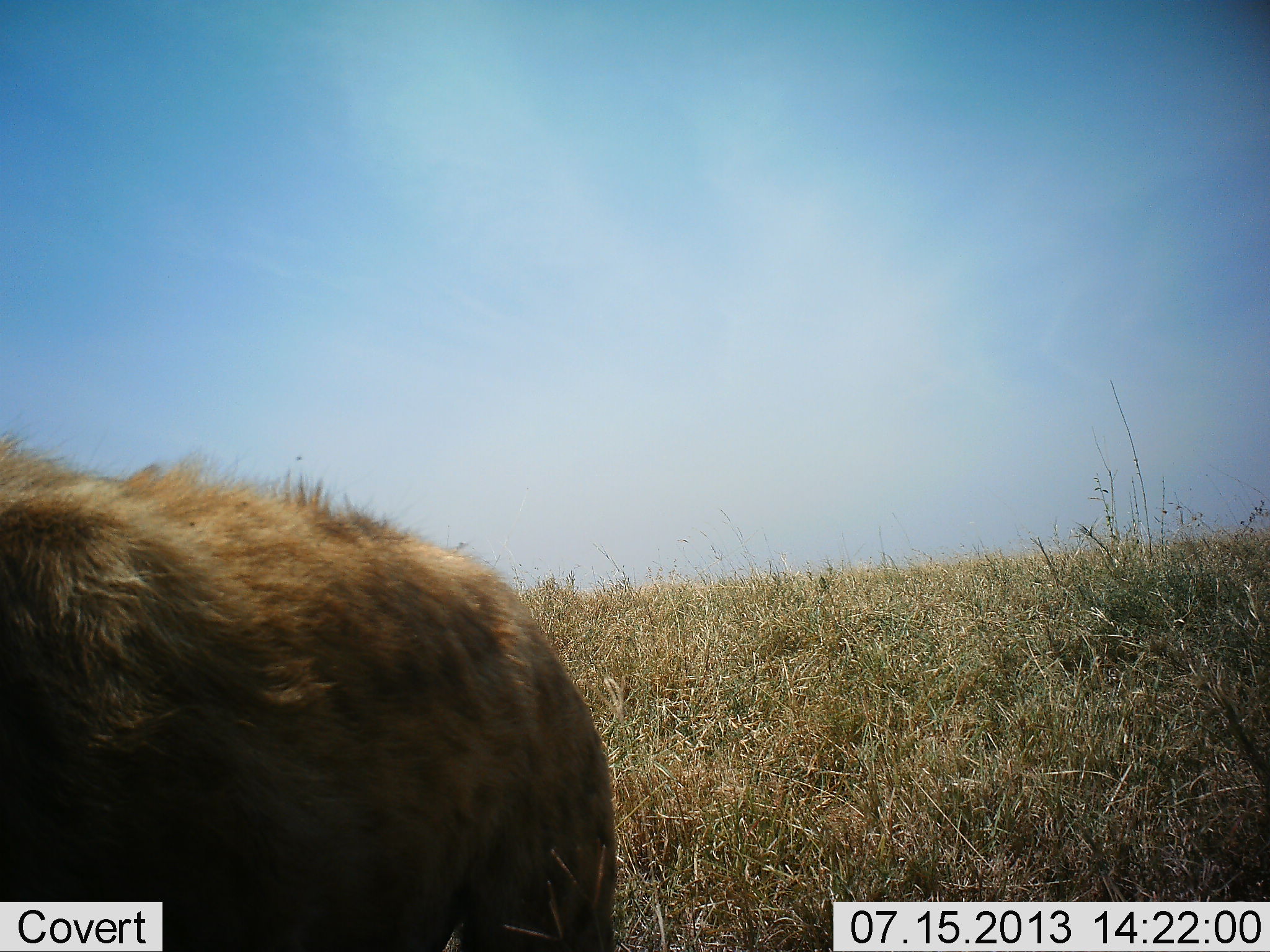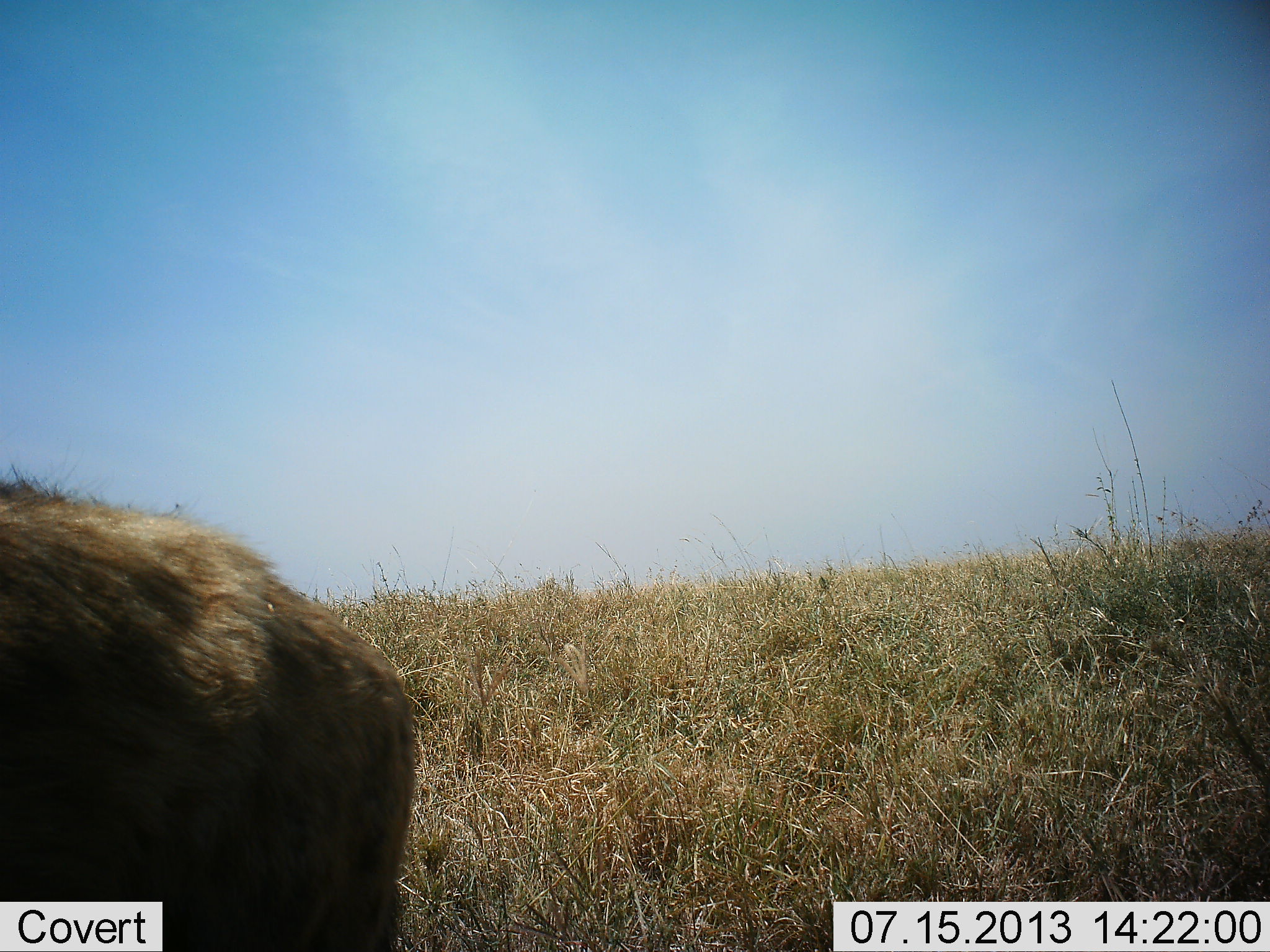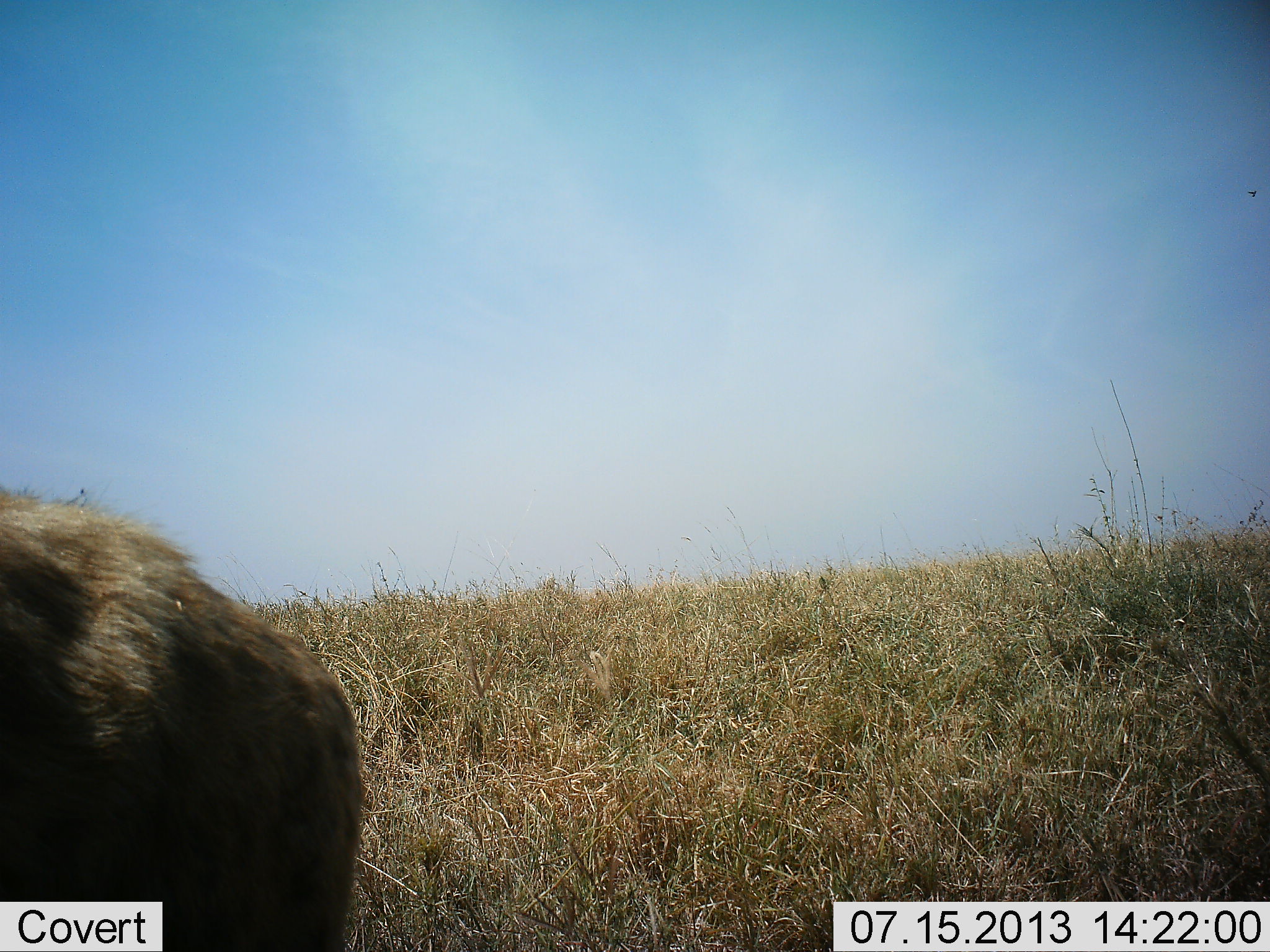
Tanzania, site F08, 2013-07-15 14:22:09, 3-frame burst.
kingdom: Animalia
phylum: Chordata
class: Mammalia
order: Carnivora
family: Hyaenidae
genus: Crocuta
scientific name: Crocuta crocuta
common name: spotted hyena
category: hyenaspotted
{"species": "hyenaspotted (spotted hyena) (Crocuta crocuta)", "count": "1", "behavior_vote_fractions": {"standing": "47%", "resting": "7%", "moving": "53%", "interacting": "0%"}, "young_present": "0%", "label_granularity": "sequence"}